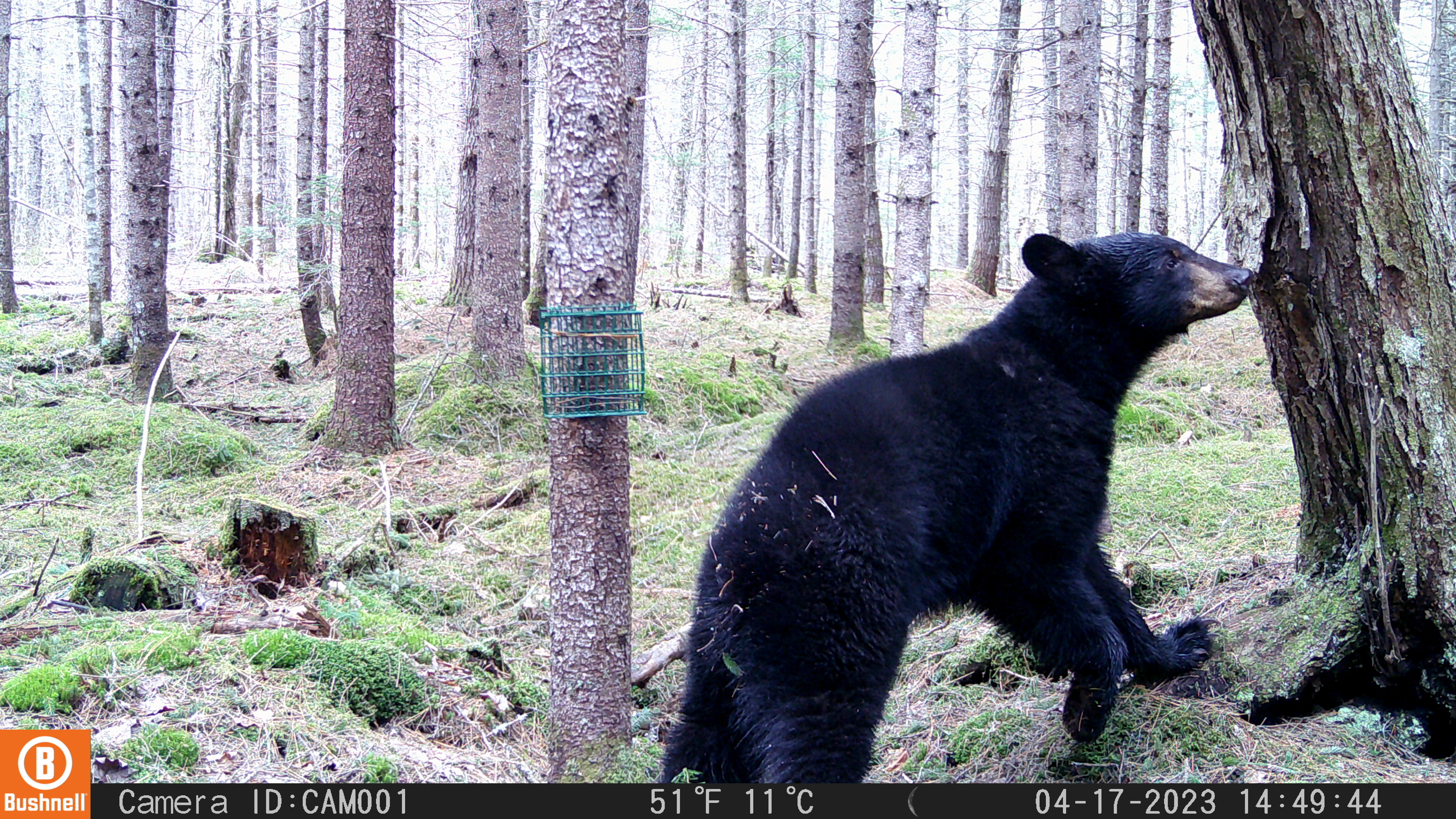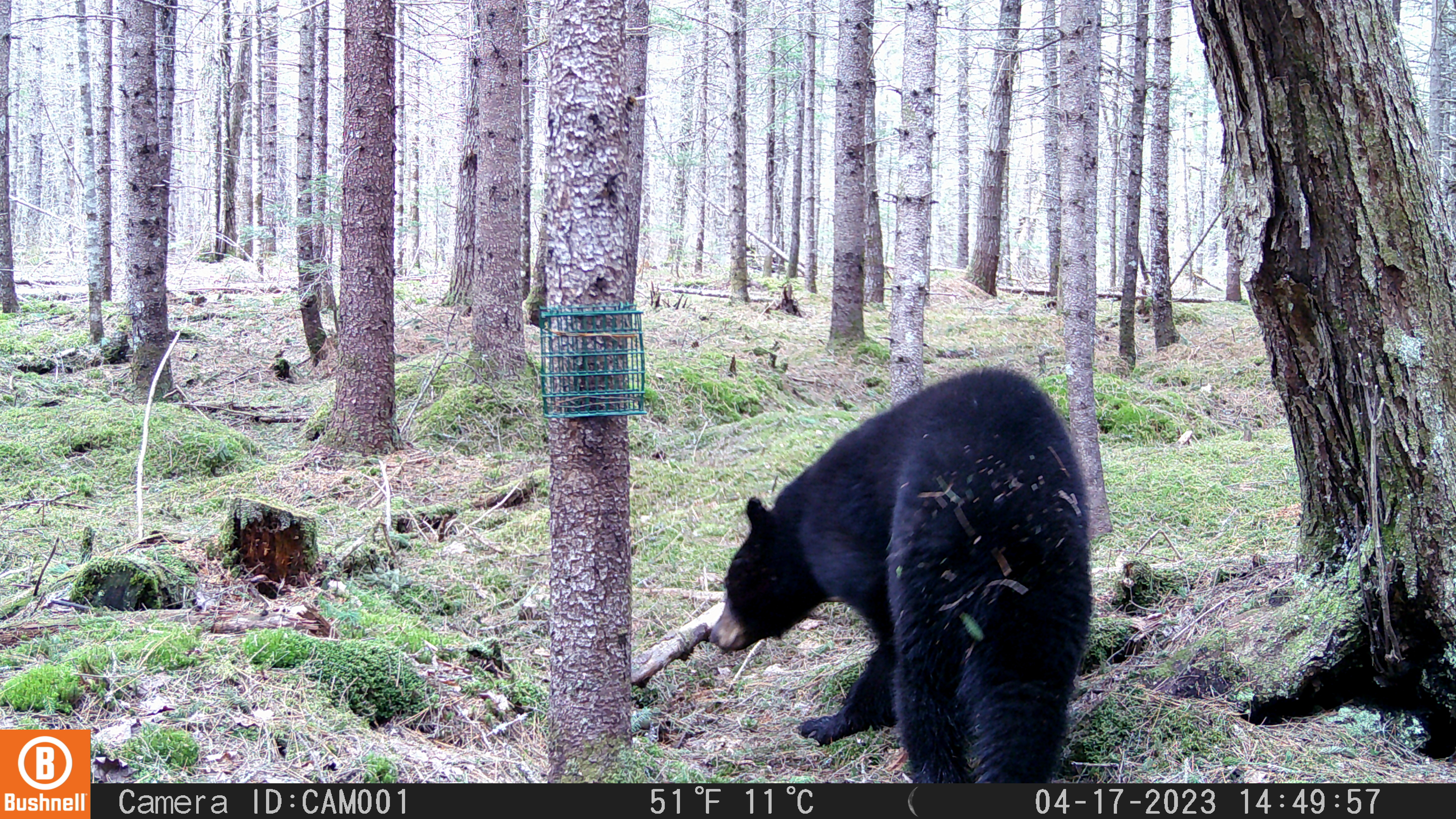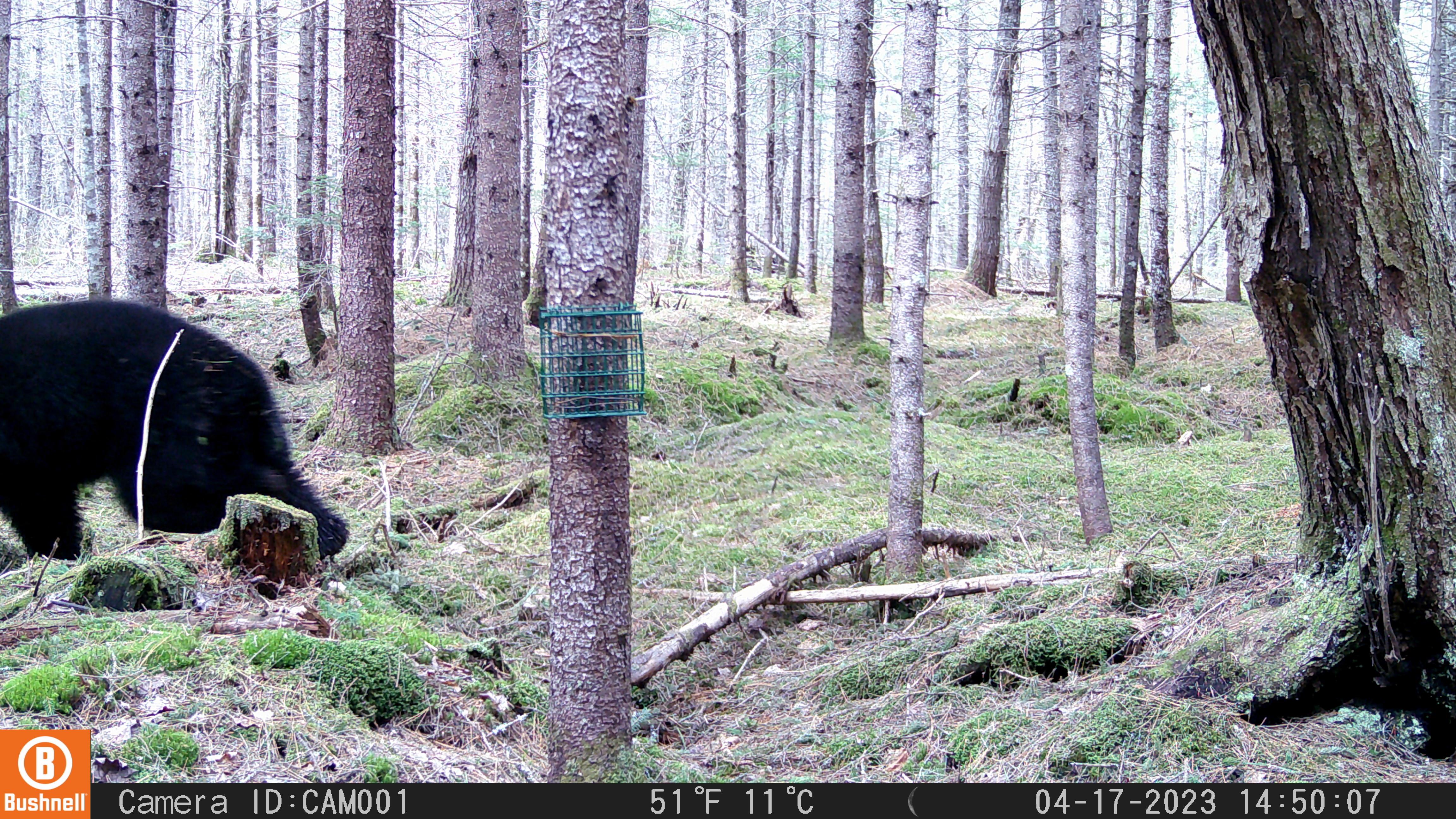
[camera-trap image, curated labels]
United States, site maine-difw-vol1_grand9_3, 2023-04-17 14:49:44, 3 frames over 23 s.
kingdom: Animalia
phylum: Chordata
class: Mammalia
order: Carnivora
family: Ursidae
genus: Ursus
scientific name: Ursus americanus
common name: black bear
Black bear (Ursus americanus).